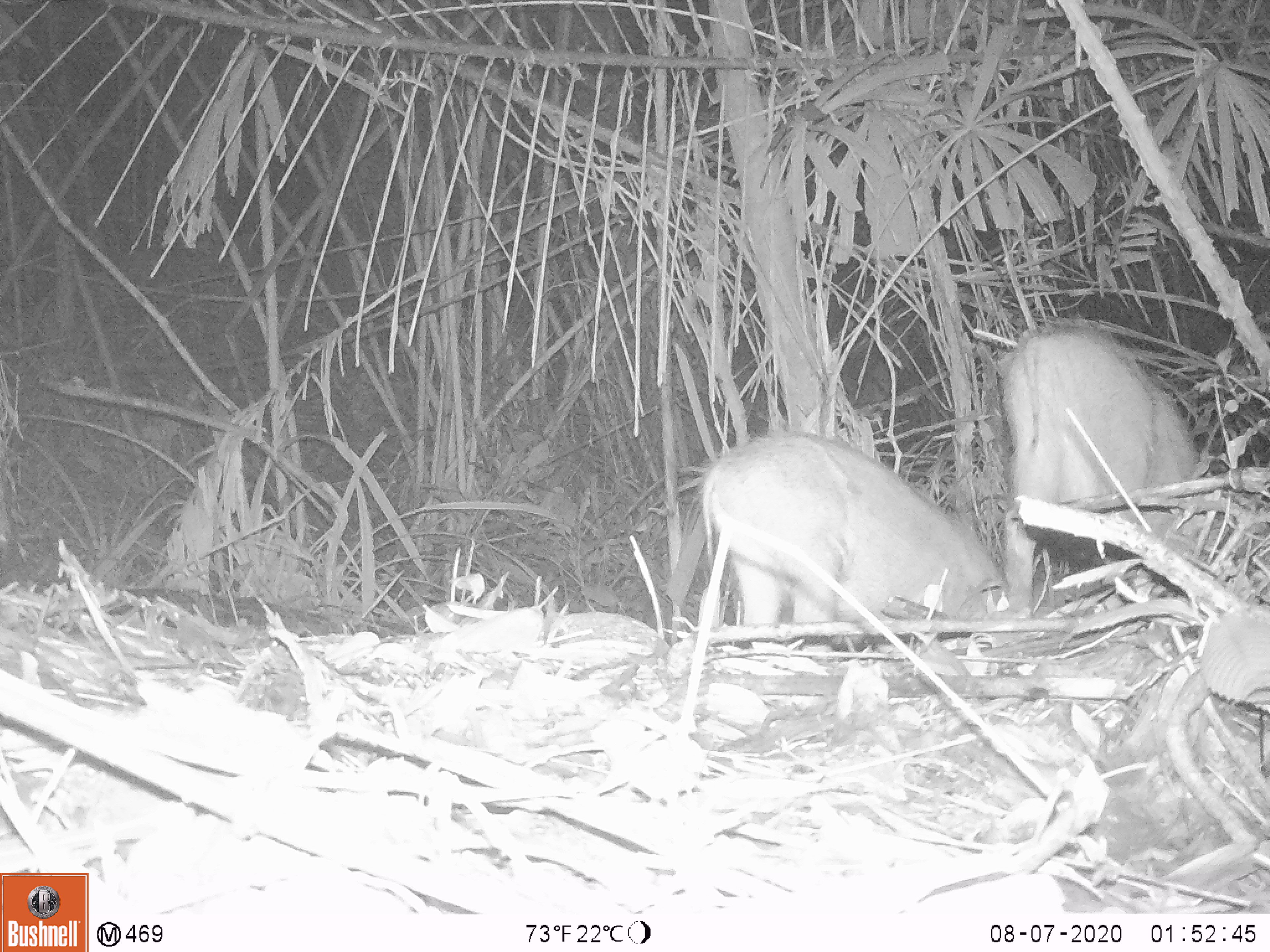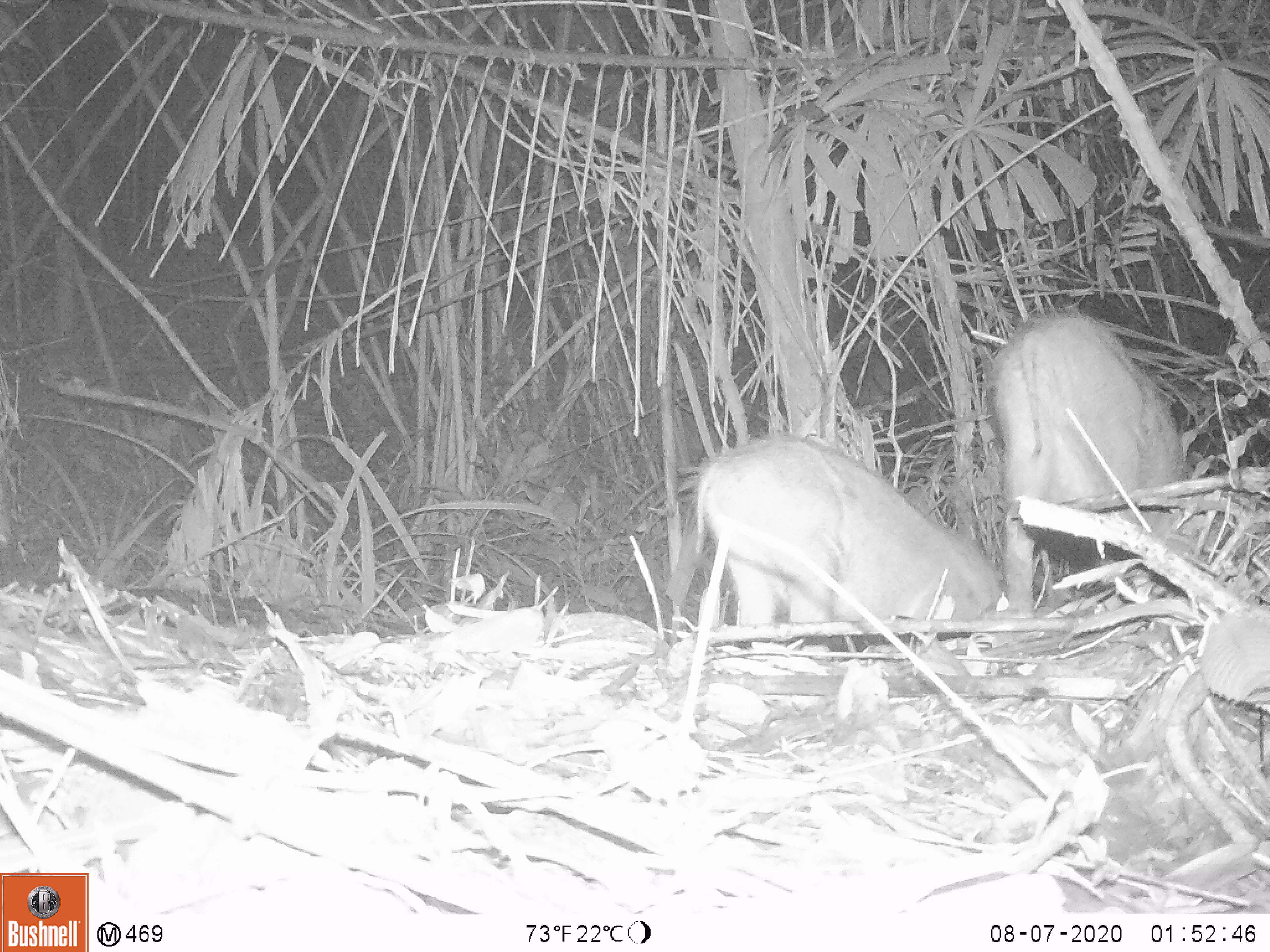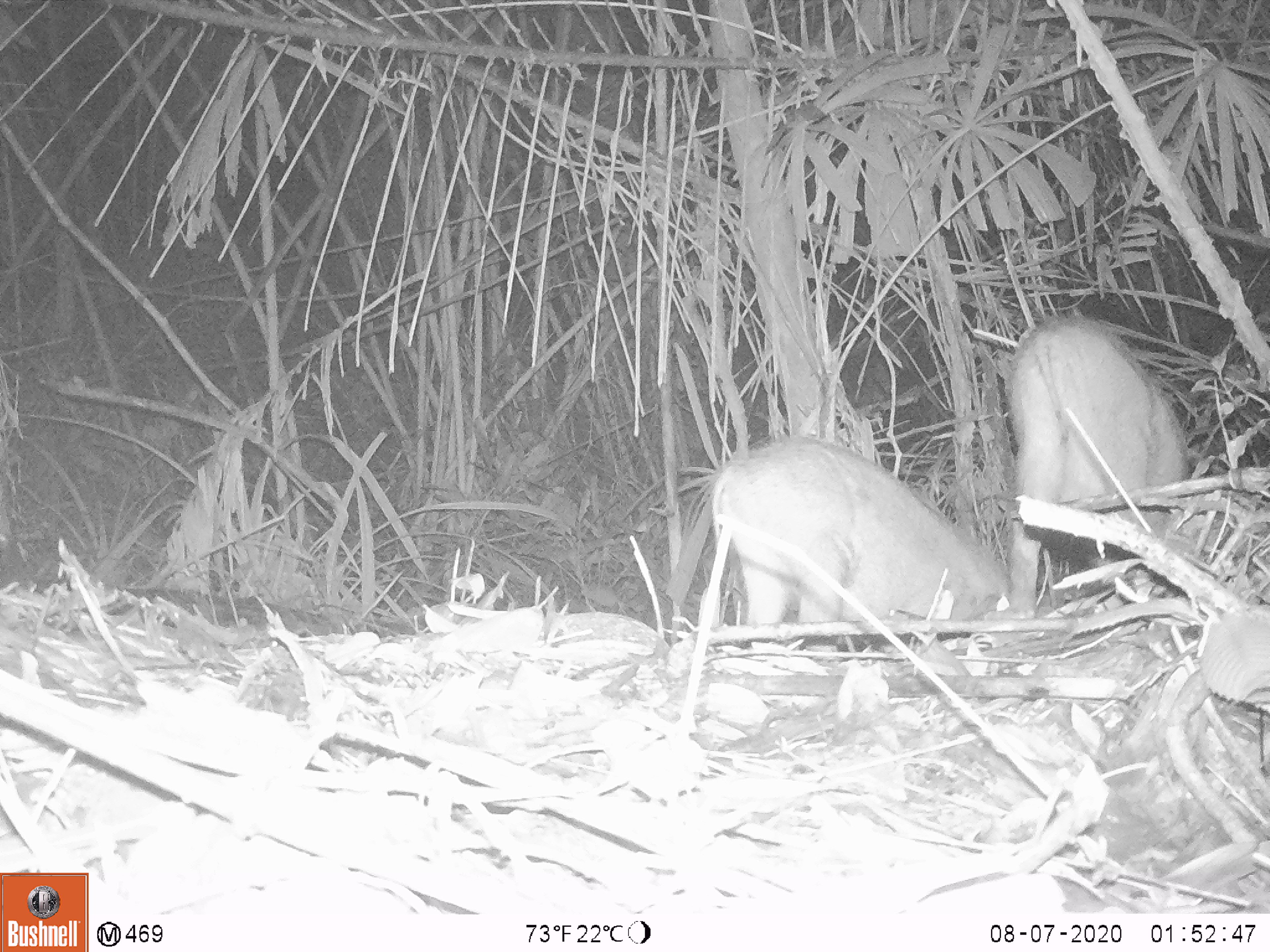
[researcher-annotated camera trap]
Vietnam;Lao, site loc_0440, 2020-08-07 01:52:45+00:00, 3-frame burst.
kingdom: Animalia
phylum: Chordata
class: Mammalia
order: Artiodactyla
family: Suidae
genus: Sus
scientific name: Sus scrofa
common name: eurasian wild pig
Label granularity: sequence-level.